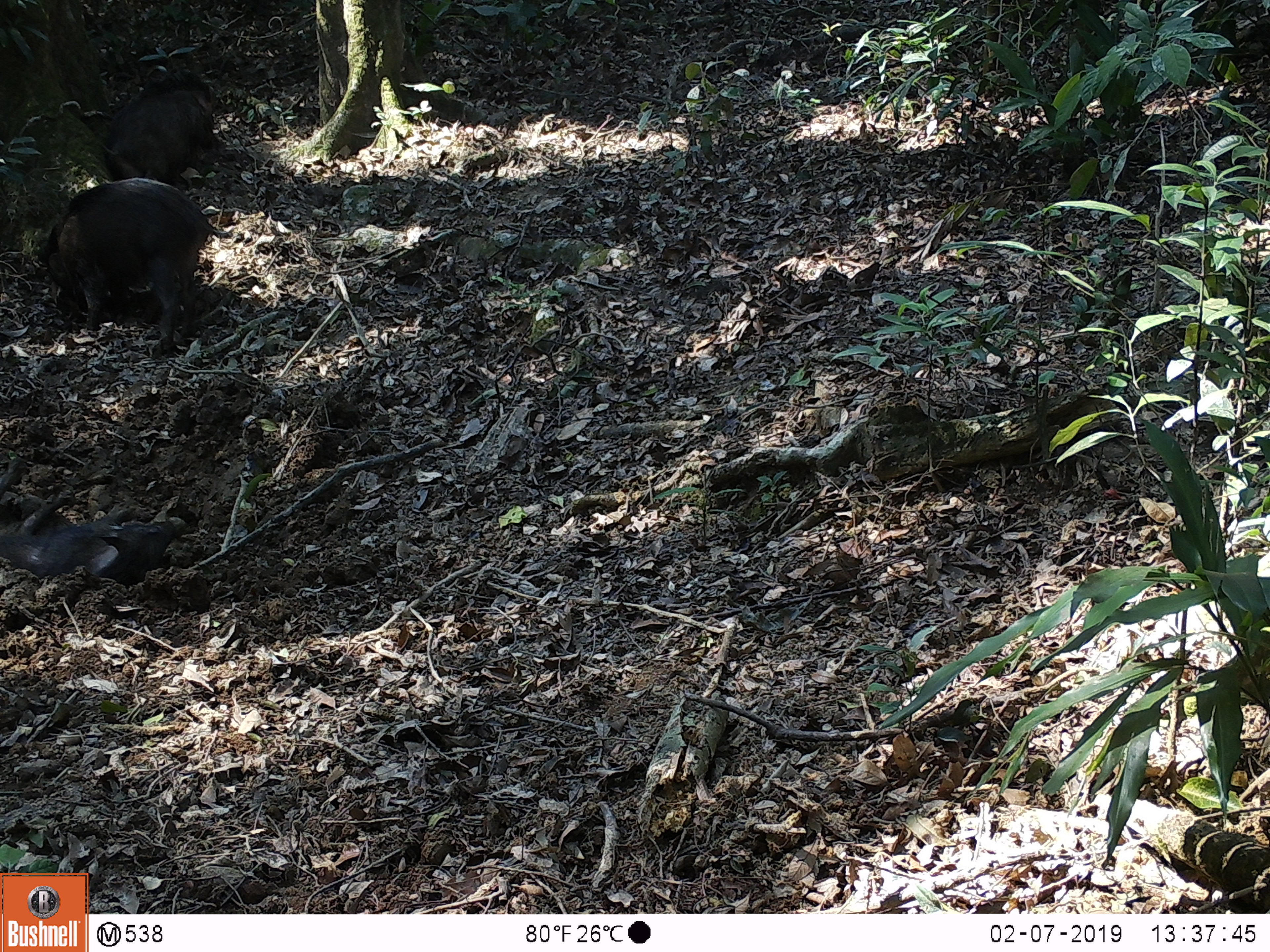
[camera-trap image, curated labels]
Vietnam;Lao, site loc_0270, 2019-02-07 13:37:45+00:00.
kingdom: Animalia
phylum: Chordata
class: Mammalia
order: Artiodactyla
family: Suidae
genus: Sus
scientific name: Sus scrofa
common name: eurasian wild pig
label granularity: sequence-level